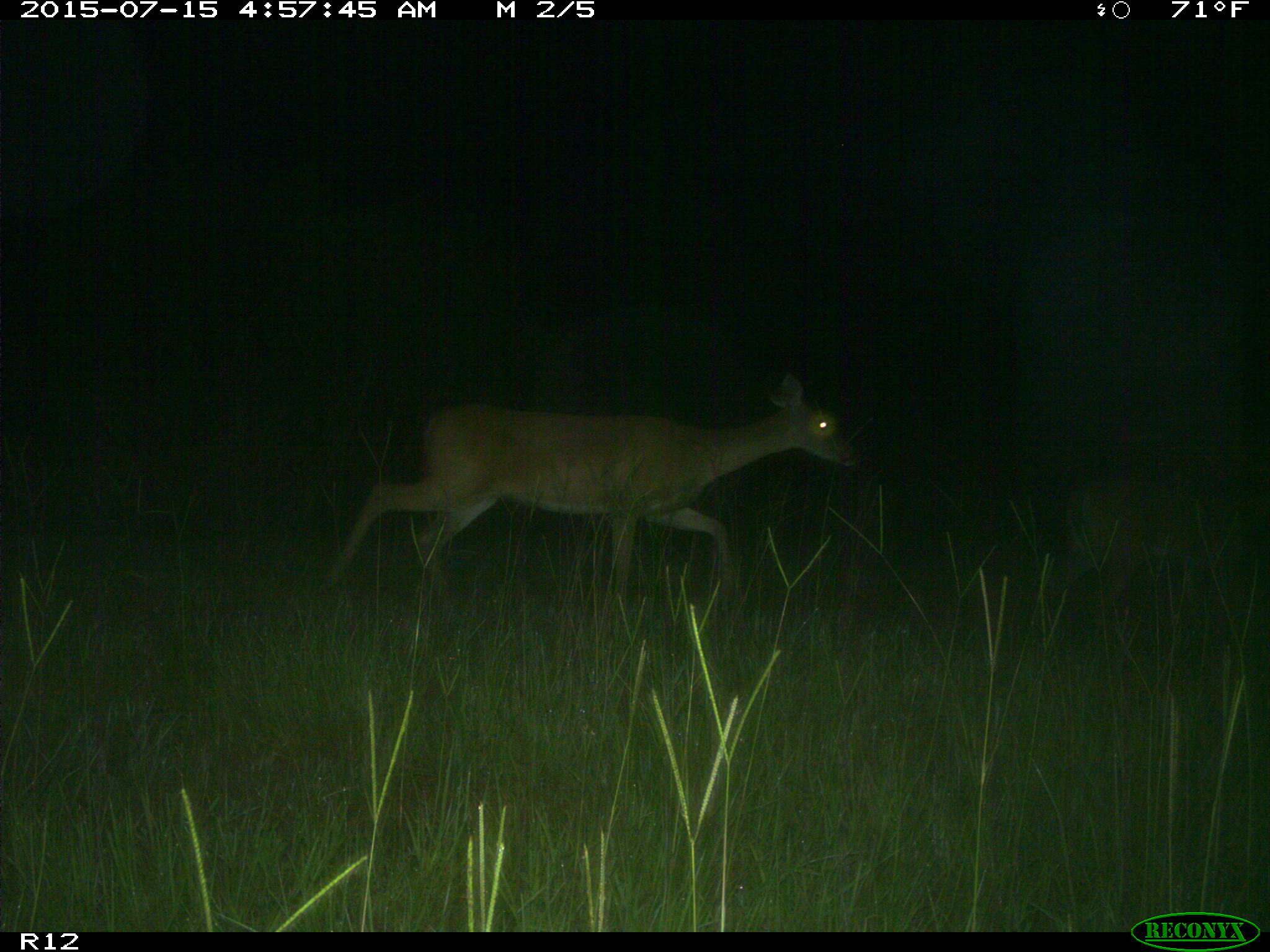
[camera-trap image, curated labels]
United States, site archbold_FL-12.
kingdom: Animalia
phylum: Chordata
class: Mammalia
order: Artiodactyla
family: Cervidae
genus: Odocoileus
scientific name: Odocoileus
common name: deer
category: unidentified deer